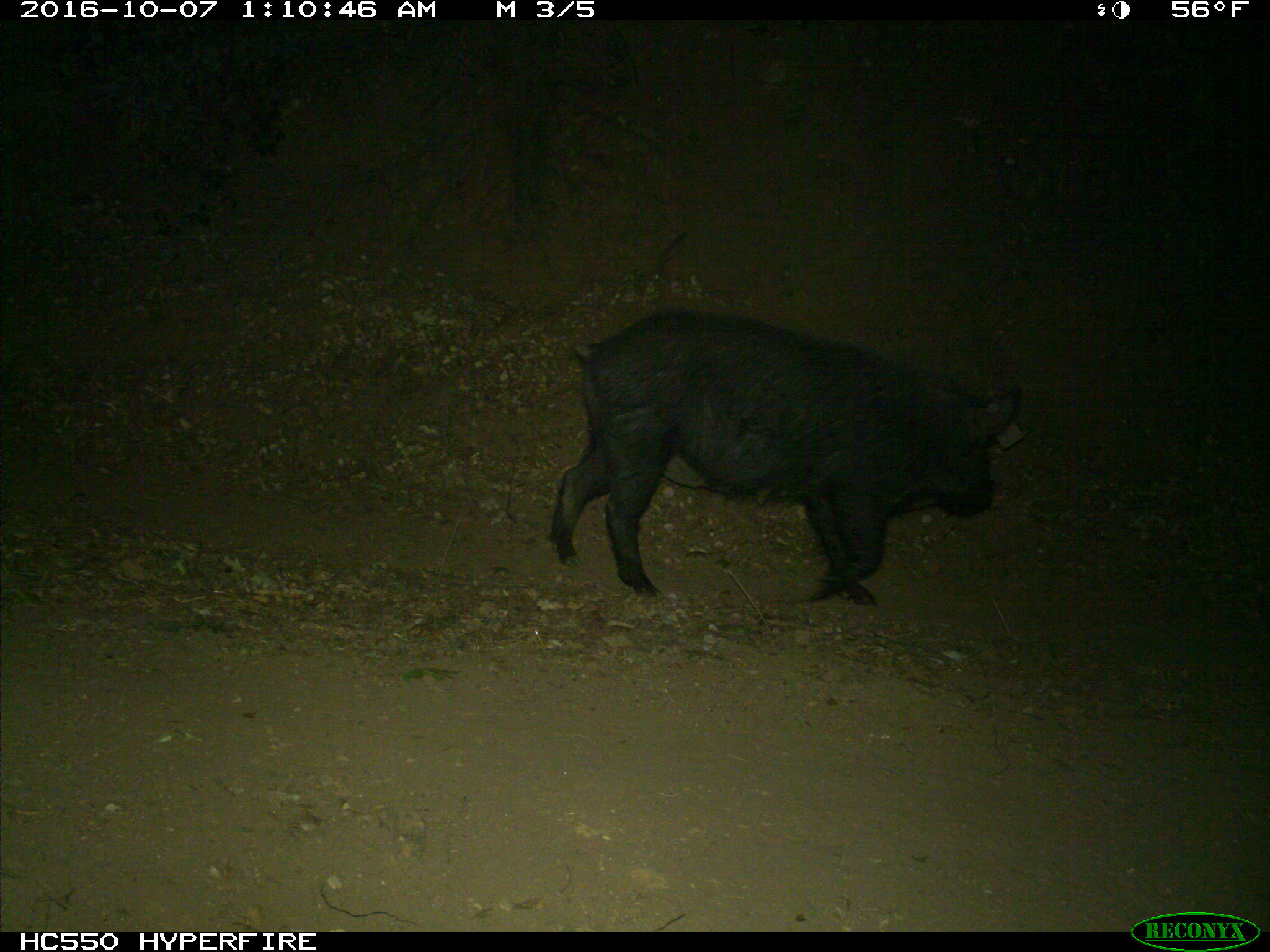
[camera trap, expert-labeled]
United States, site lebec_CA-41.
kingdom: Animalia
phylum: Chordata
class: Mammalia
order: Artiodactyla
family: Suidae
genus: Sus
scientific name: Sus scrofa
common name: wild boar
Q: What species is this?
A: Sus scrofa (wild boar).